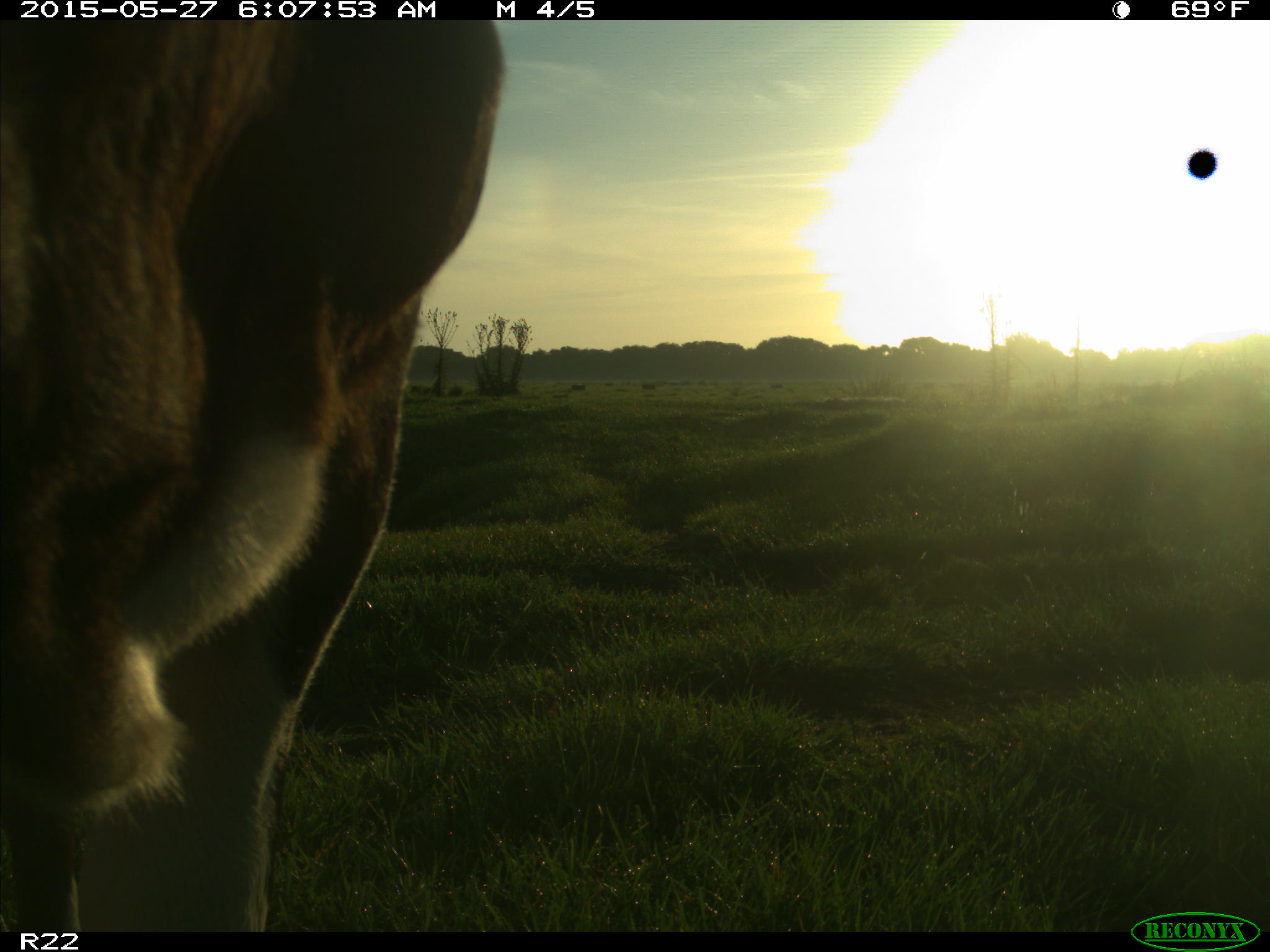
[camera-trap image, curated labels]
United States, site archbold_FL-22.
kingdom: Animalia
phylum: Chordata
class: Mammalia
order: Artiodactyla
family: Bovidae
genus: Bos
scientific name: Bos taurus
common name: domestic cow